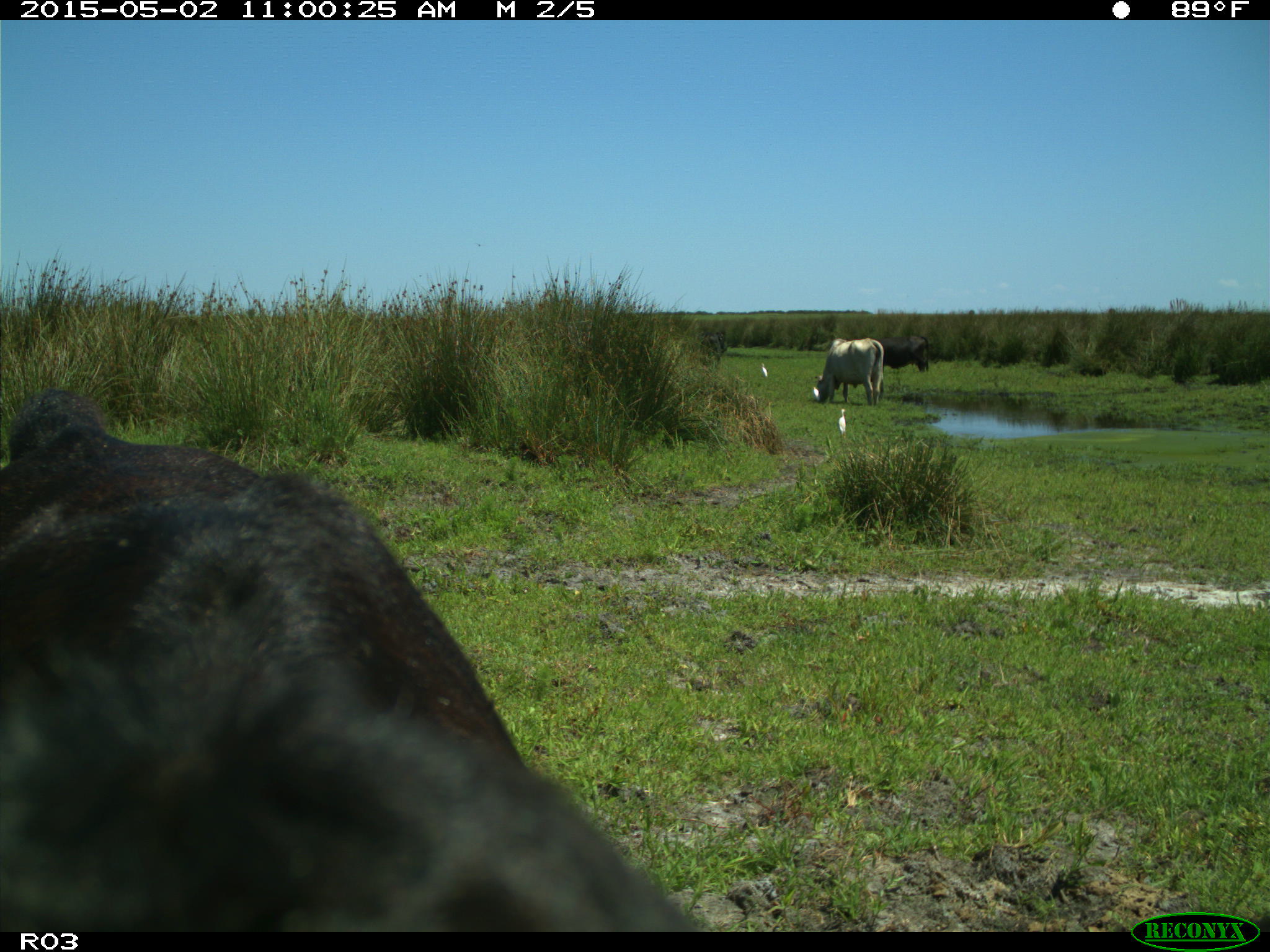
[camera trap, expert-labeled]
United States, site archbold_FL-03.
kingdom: Animalia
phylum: Chordata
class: Mammalia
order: Artiodactyla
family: Bovidae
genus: Bos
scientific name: Bos taurus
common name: domestic cow